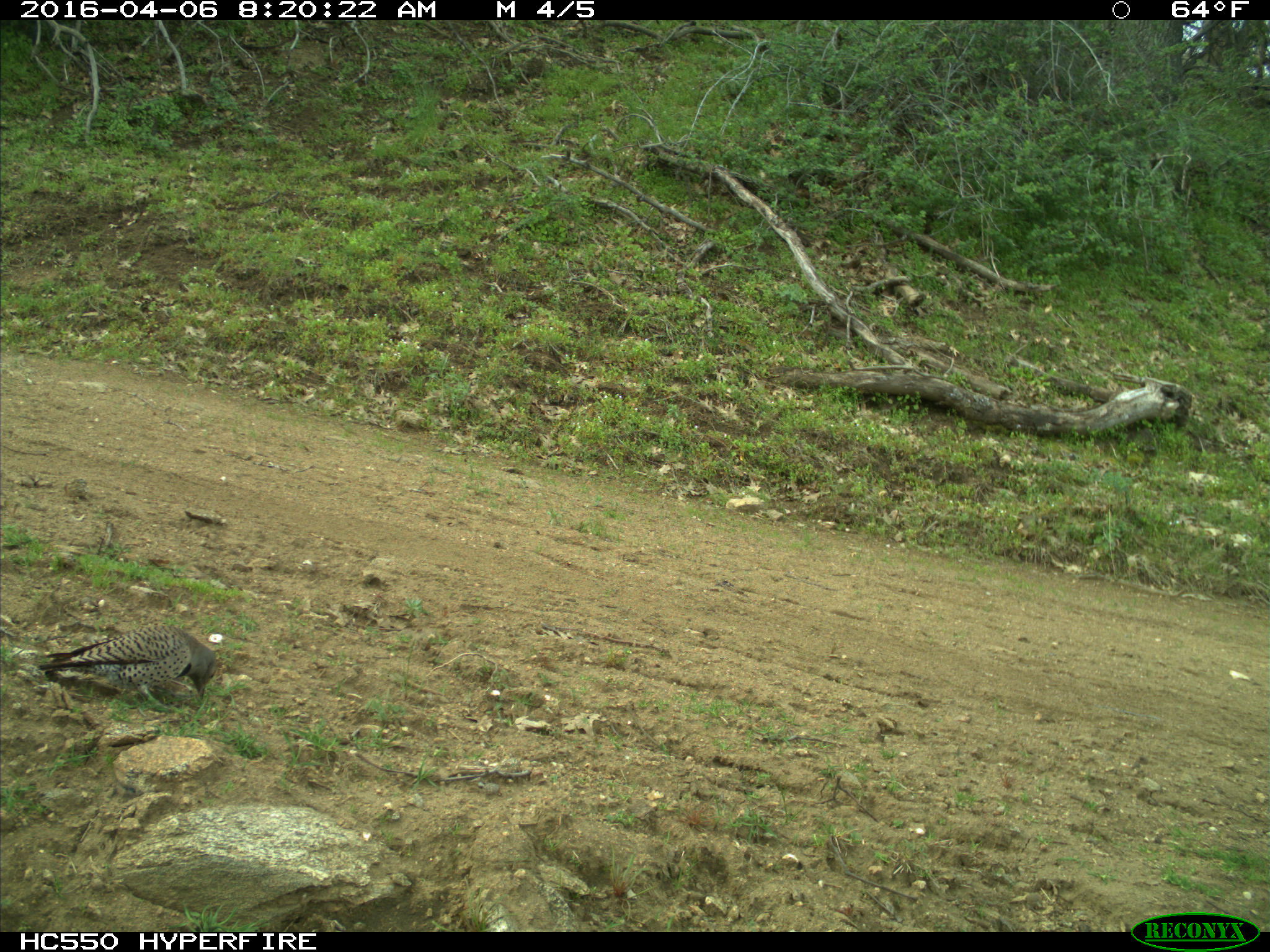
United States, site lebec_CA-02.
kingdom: Animalia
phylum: Chordata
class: Aves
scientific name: Aves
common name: birds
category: unidentified bird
Unidentified bird (birds) (Aves).